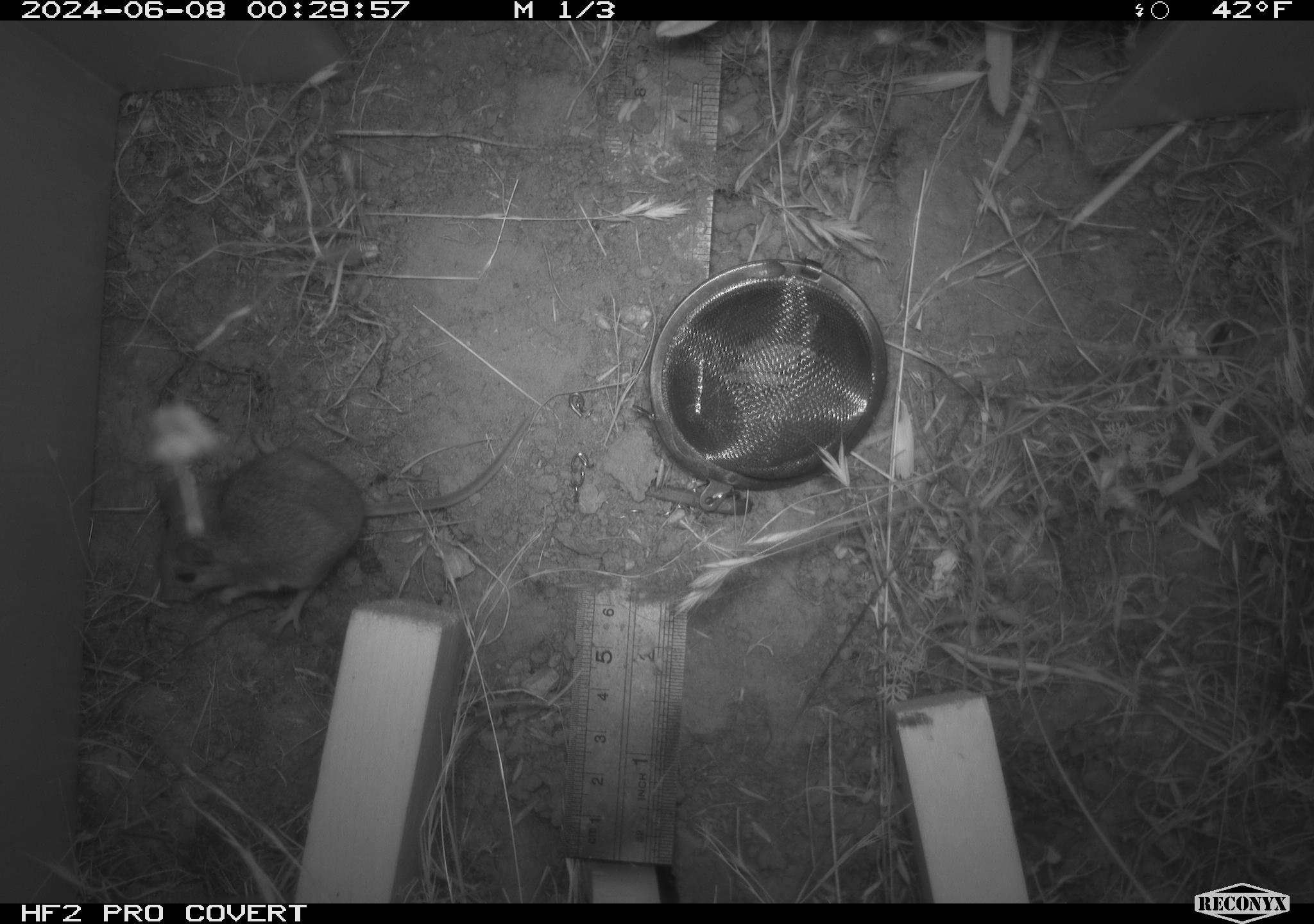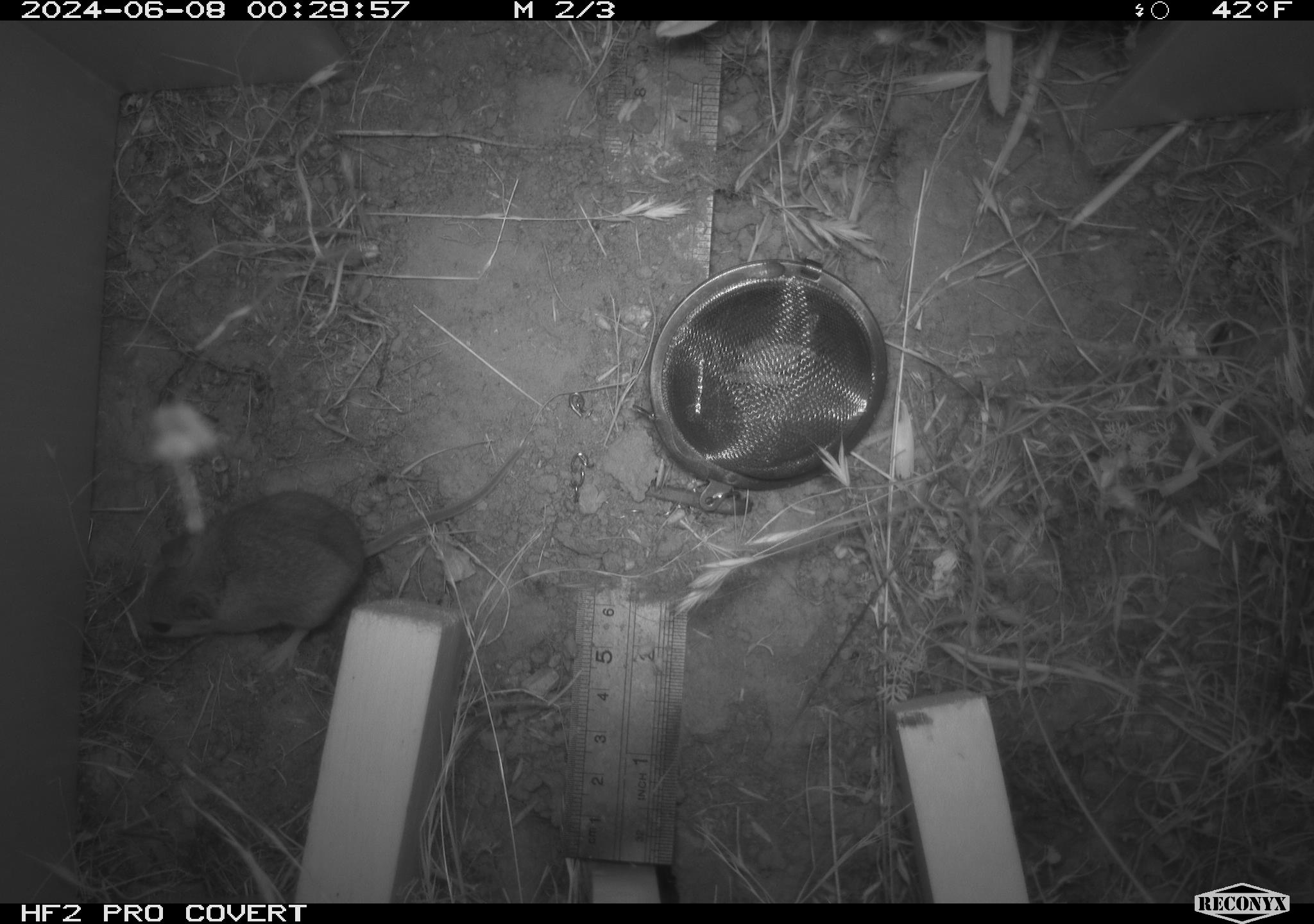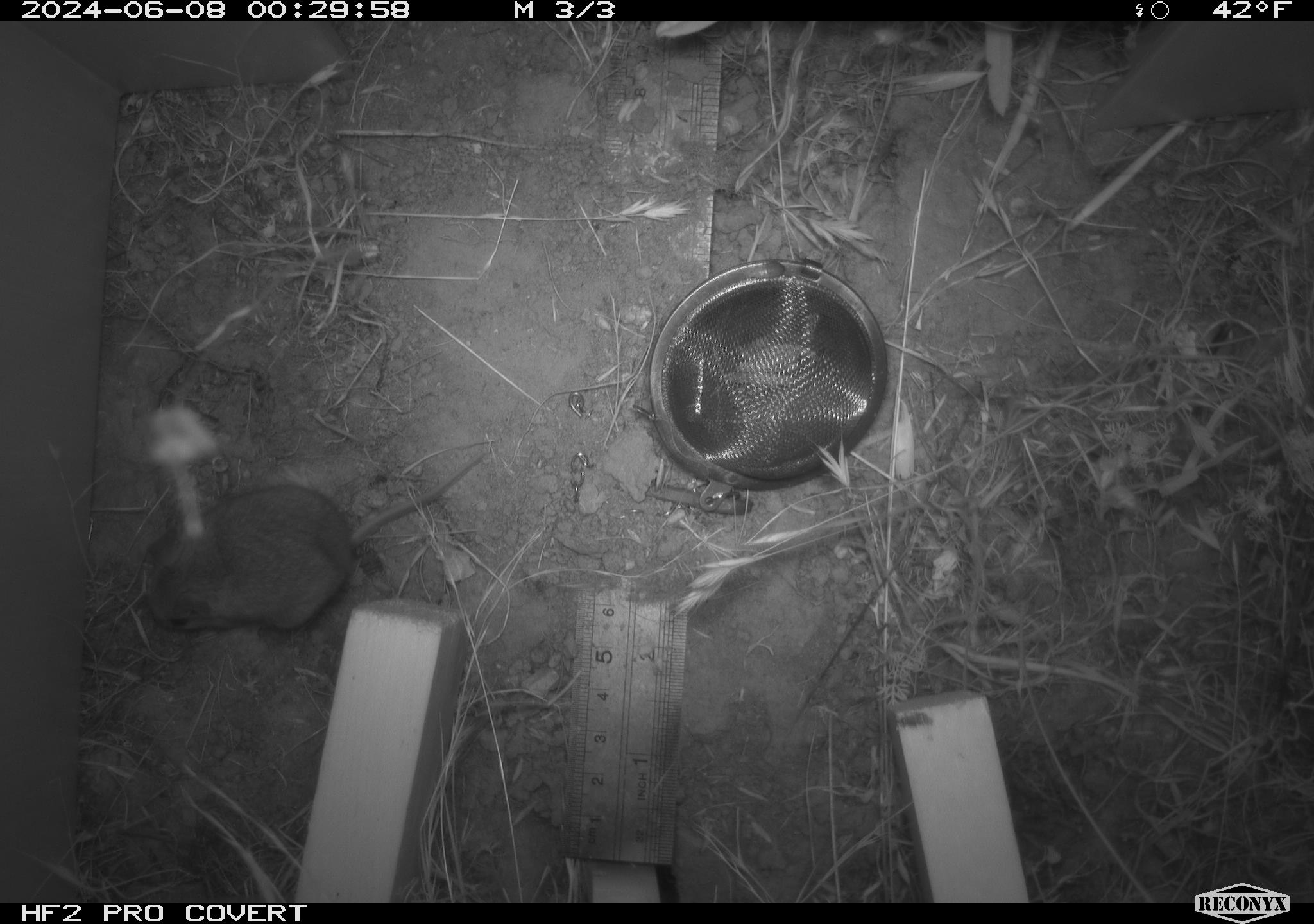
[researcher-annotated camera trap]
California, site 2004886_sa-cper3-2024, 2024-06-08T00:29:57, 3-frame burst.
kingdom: Animalia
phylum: Chordata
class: Mammalia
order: Rodentia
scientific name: Rodentia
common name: rodent